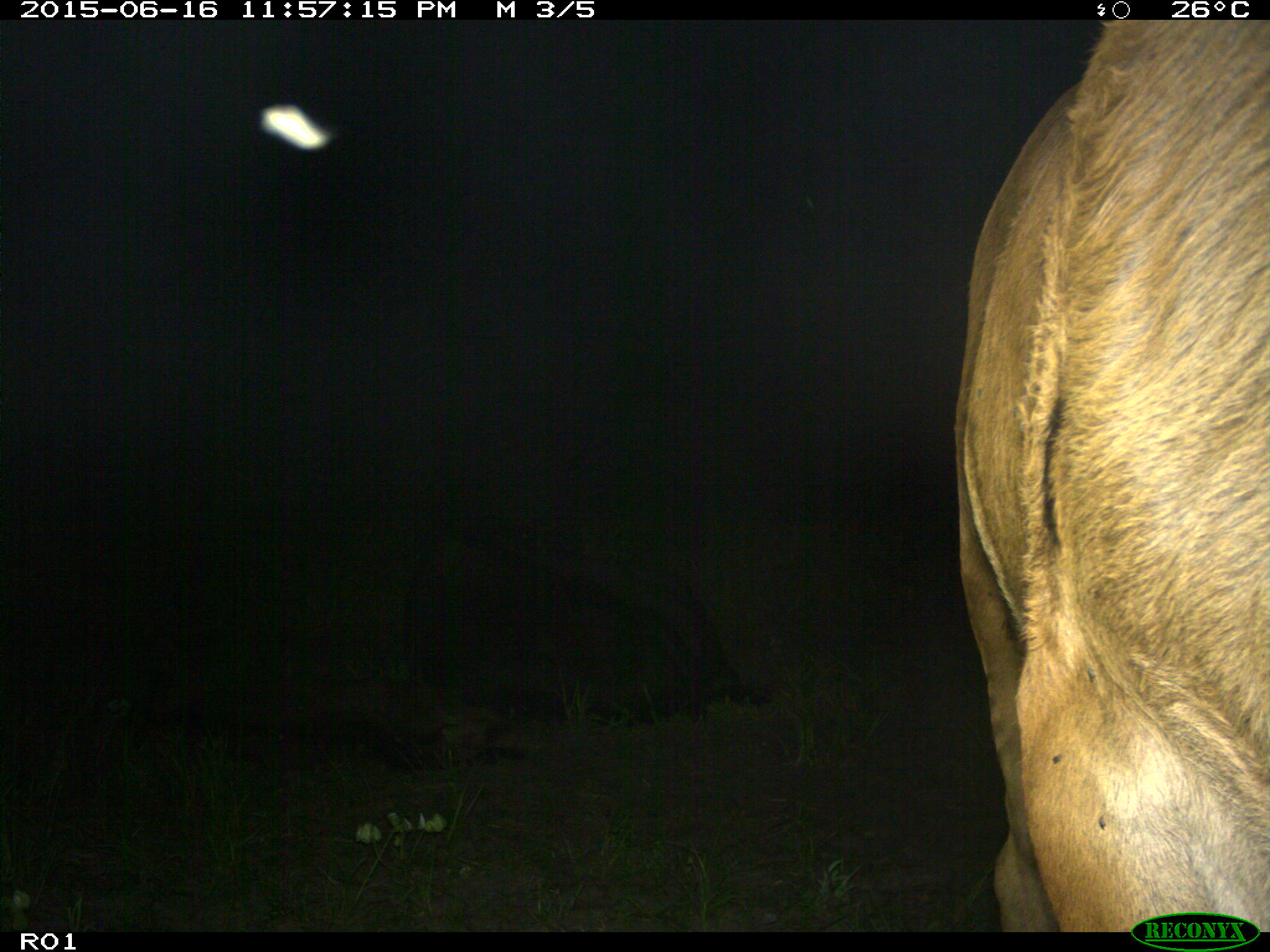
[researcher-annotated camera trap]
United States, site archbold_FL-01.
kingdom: Animalia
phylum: Chordata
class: Mammalia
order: Artiodactyla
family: Bovidae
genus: Bos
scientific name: Bos taurus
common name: domestic cow